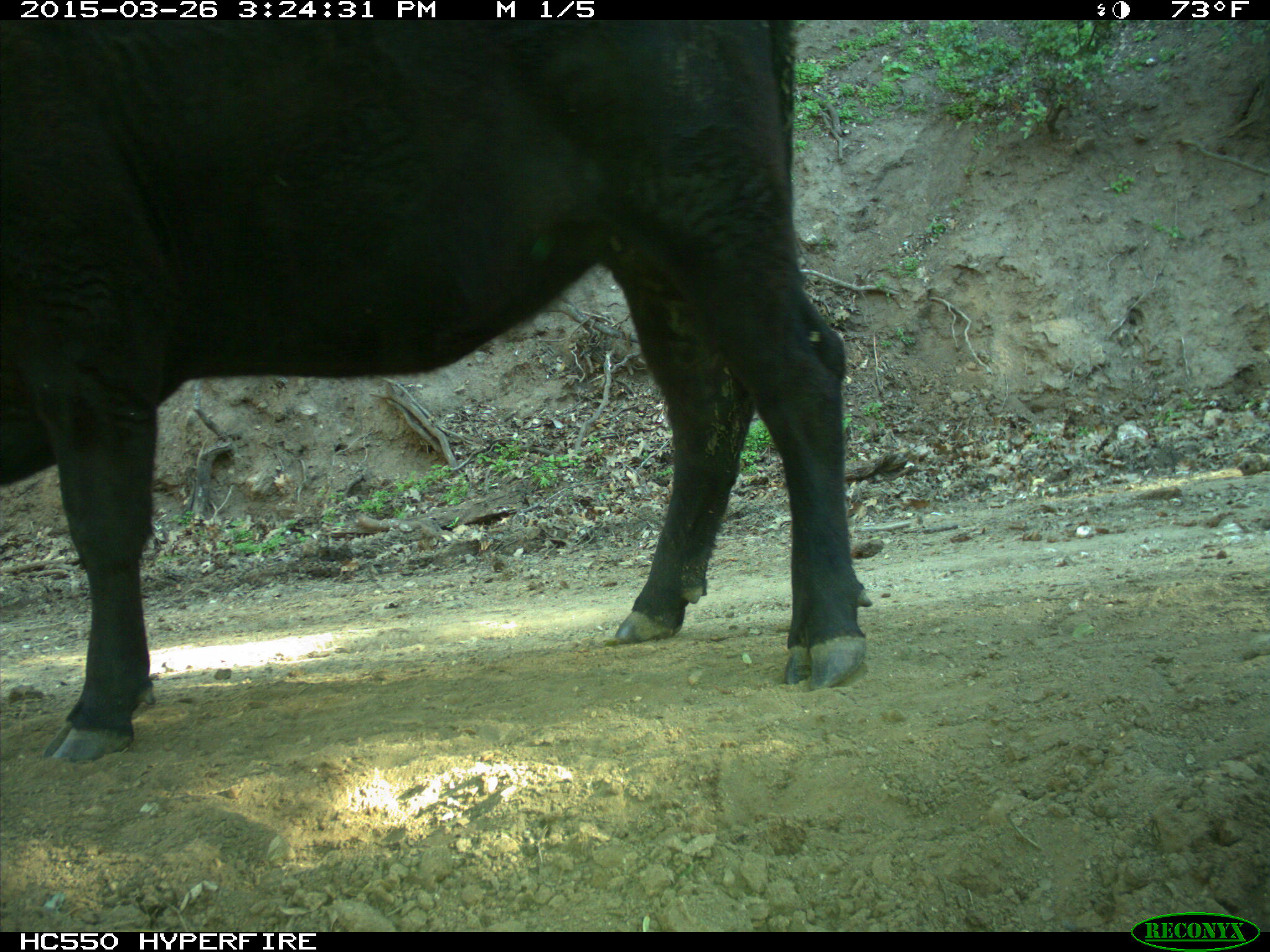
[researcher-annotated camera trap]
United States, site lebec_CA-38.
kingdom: Animalia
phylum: Chordata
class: Mammalia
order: Artiodactyla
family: Bovidae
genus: Bos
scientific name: Bos taurus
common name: domestic cow